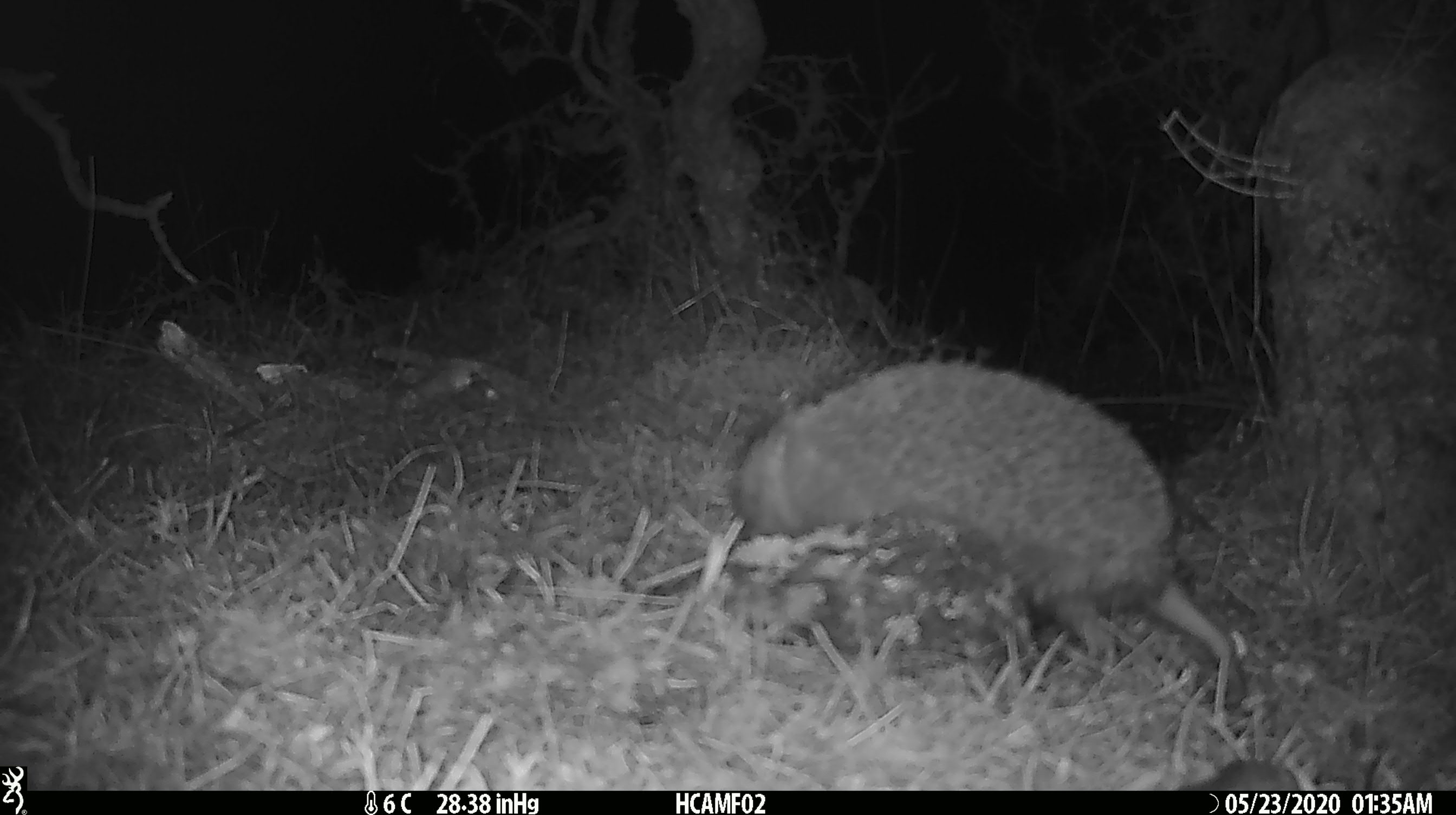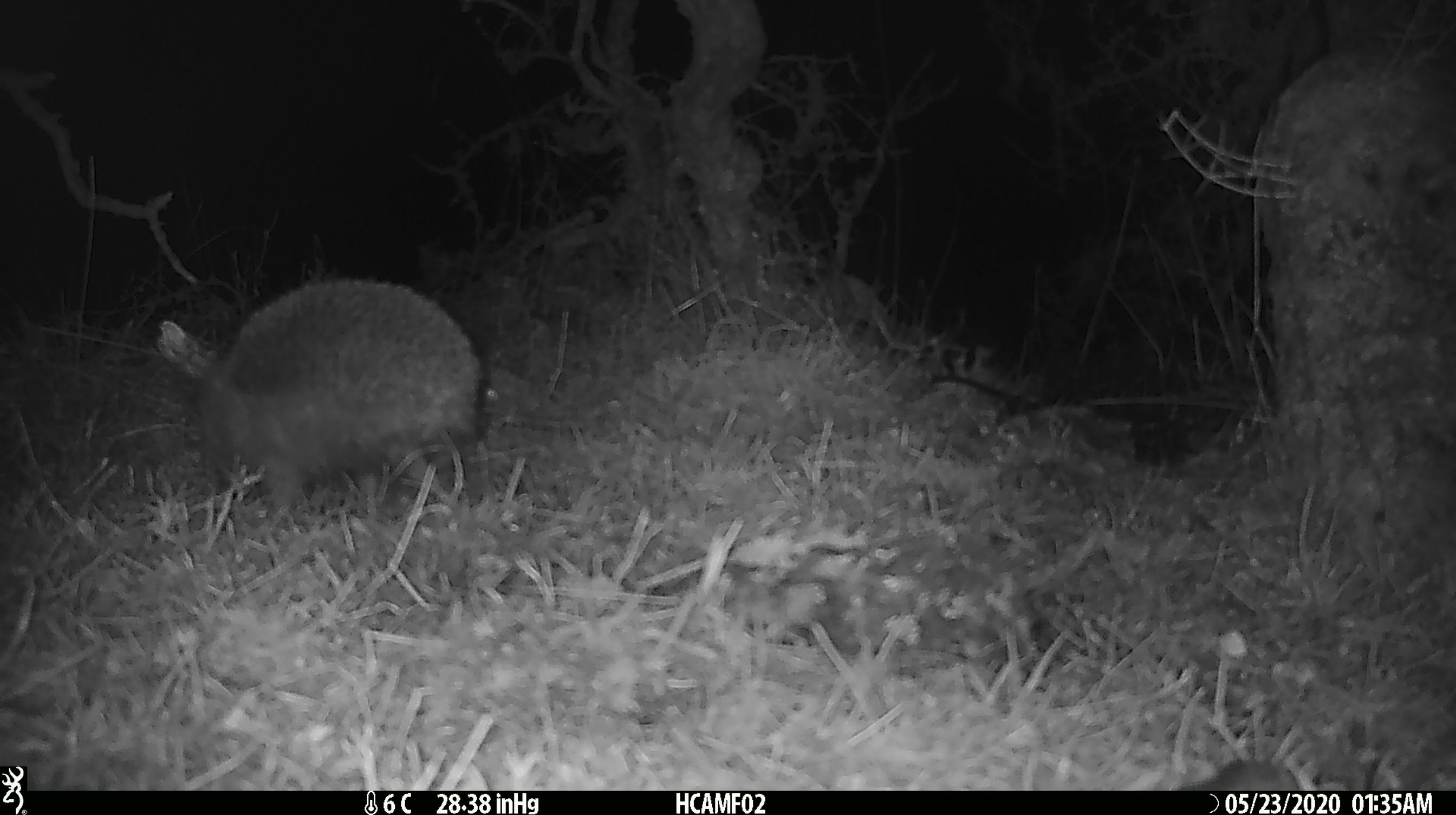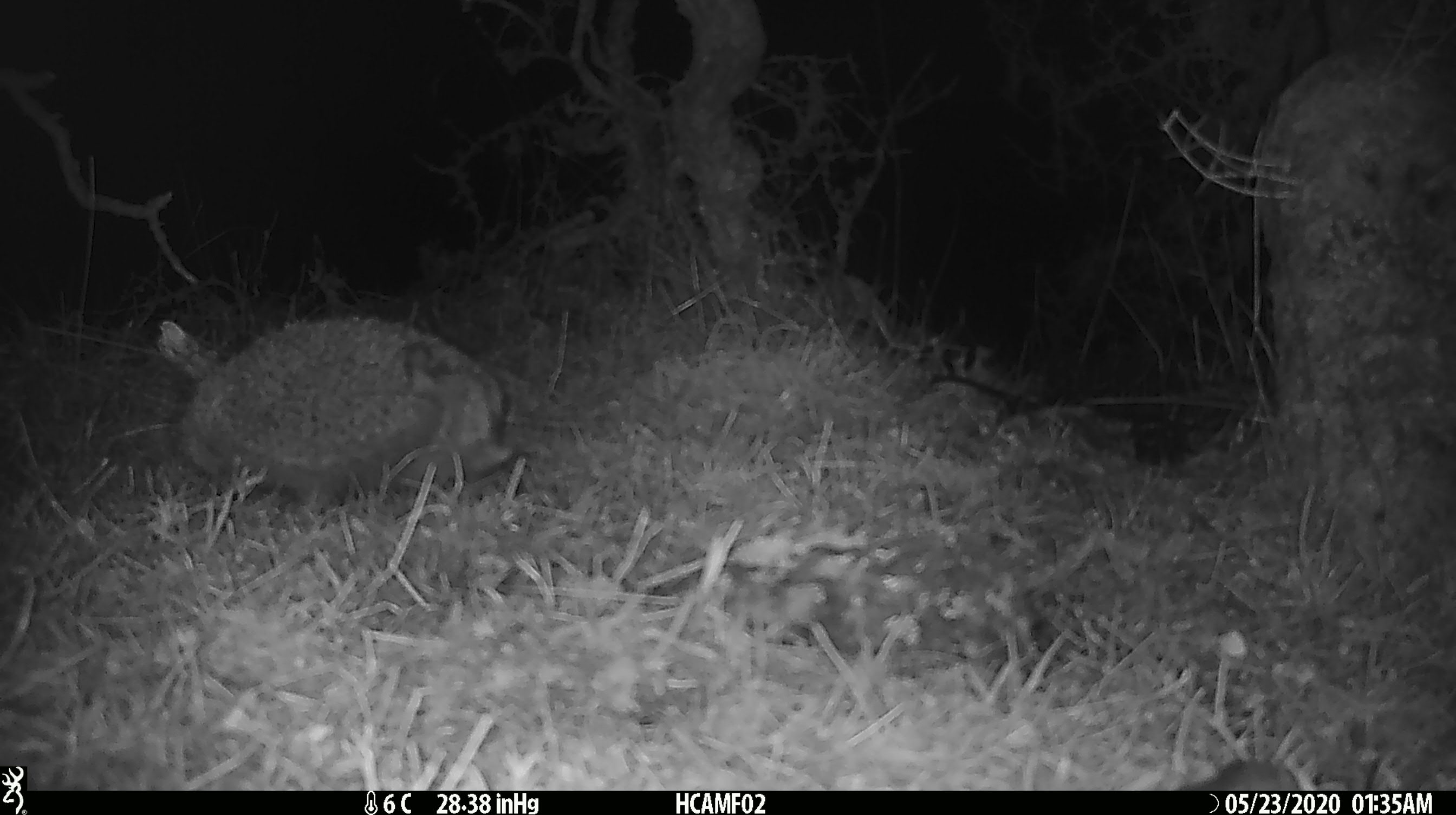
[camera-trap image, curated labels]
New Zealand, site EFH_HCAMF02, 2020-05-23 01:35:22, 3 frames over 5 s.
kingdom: Animalia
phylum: Chordata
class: Mammalia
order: Eulipotyphla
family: Erinaceidae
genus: Erinaceus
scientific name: Erinaceus europaeus europaeus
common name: european hedgehog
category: hedgehog